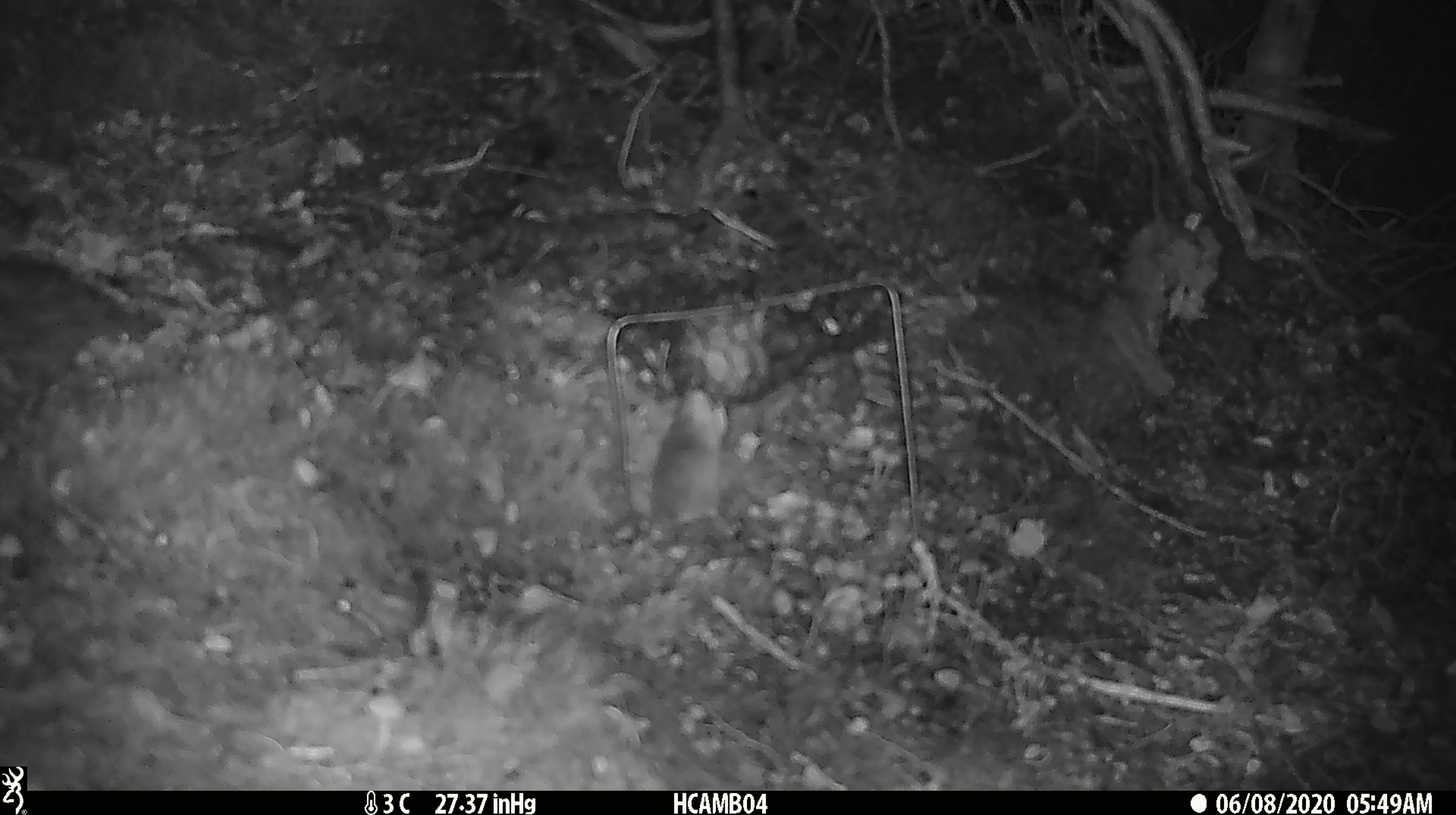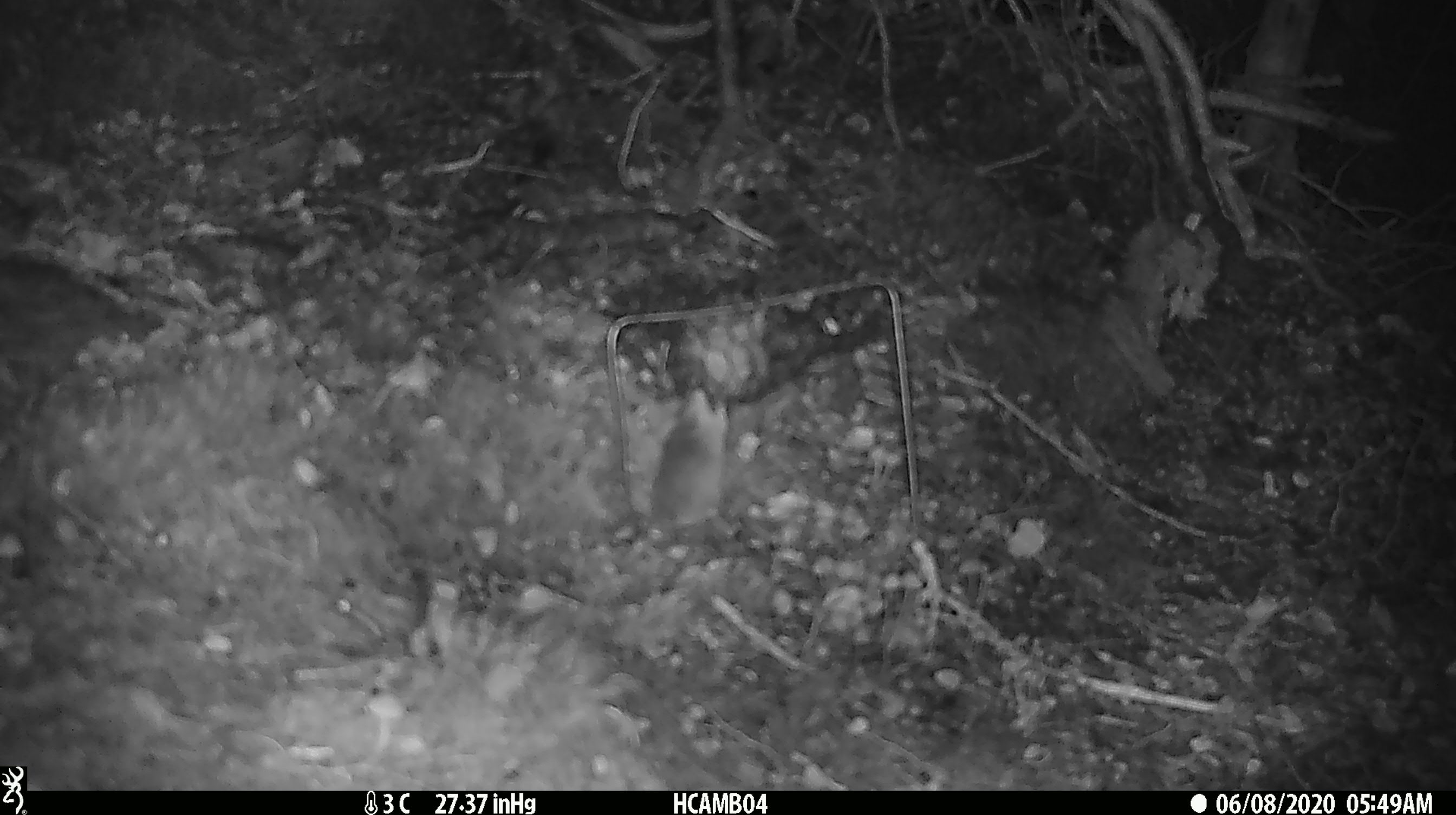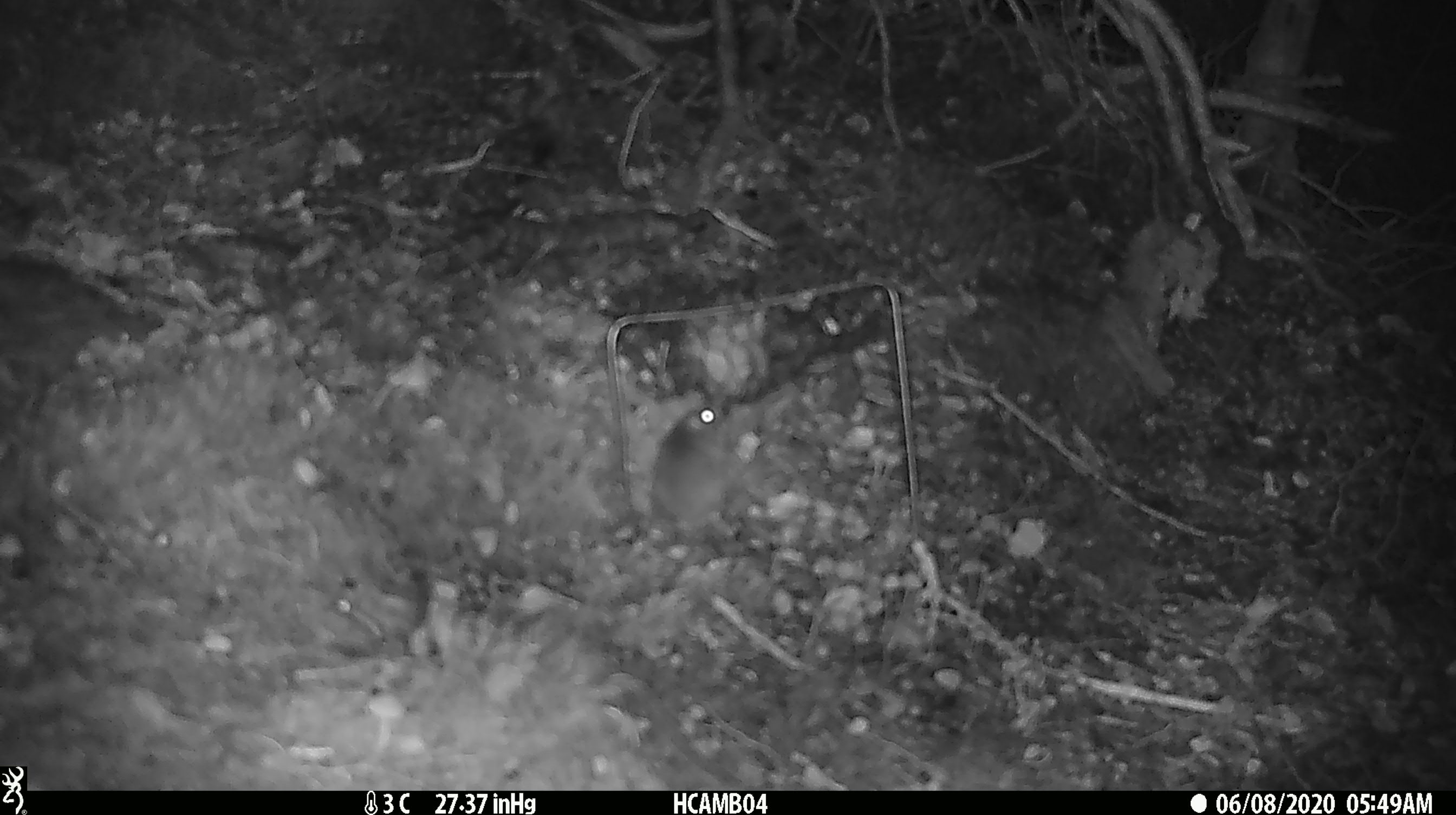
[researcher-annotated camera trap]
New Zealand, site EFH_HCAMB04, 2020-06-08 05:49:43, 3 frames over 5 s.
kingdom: Animalia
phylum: Chordata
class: Mammalia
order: Rodentia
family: Muridae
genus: Mus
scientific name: Mus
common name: mouse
Mouse (Mus).